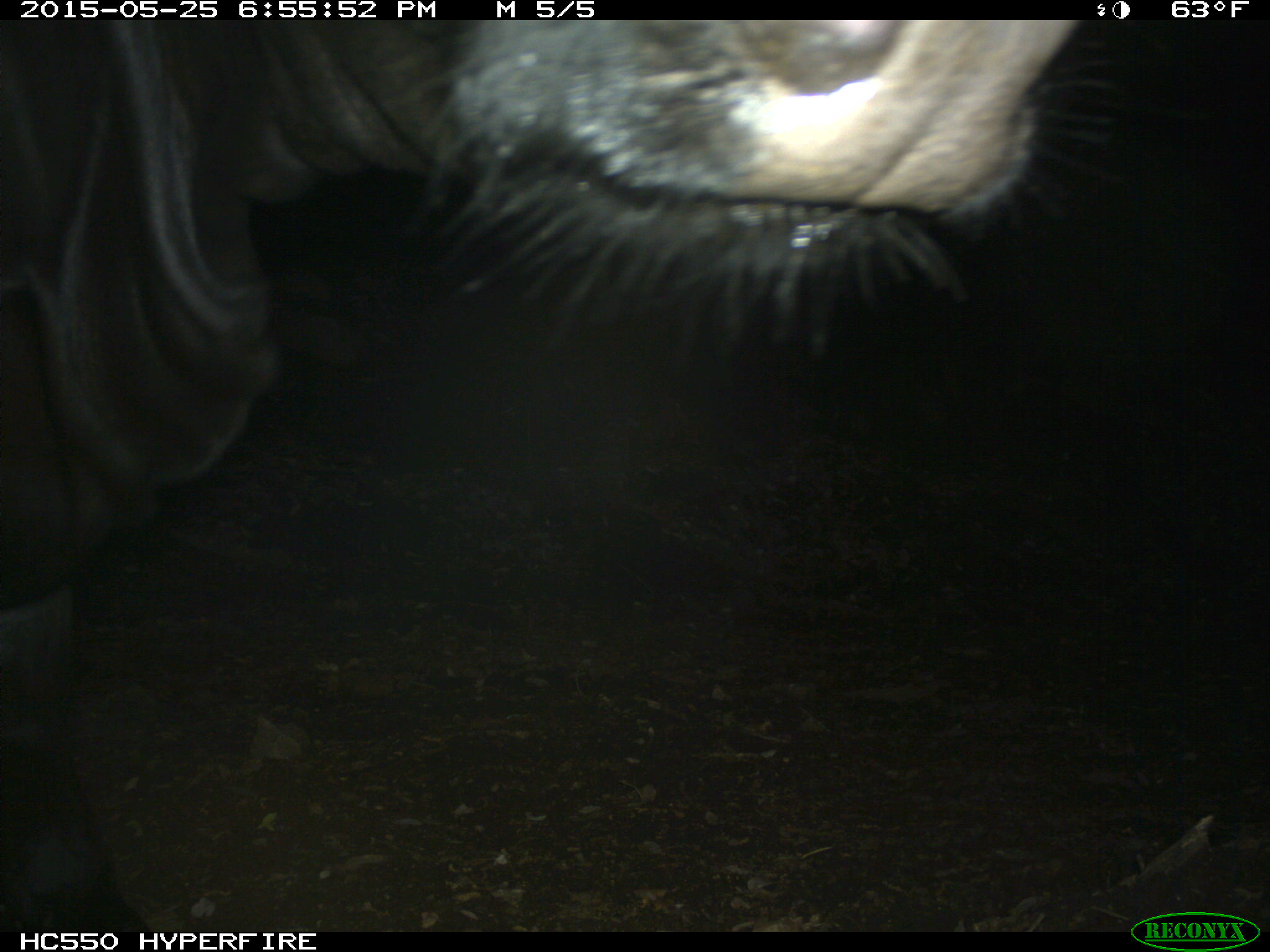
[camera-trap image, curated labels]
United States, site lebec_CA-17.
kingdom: Animalia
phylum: Chordata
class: Mammalia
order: Artiodactyla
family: Bovidae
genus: Bos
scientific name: Bos taurus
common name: domestic cow